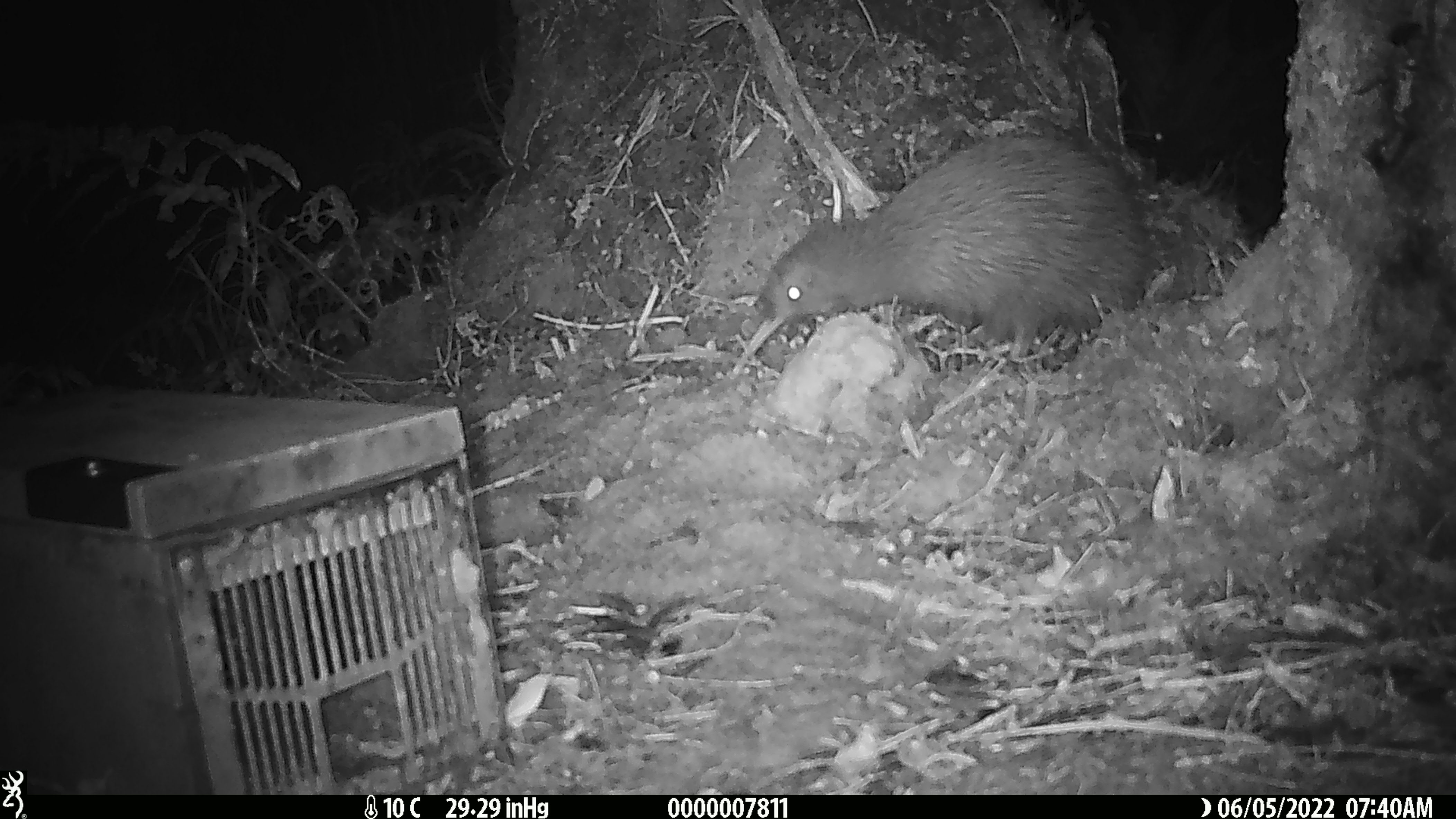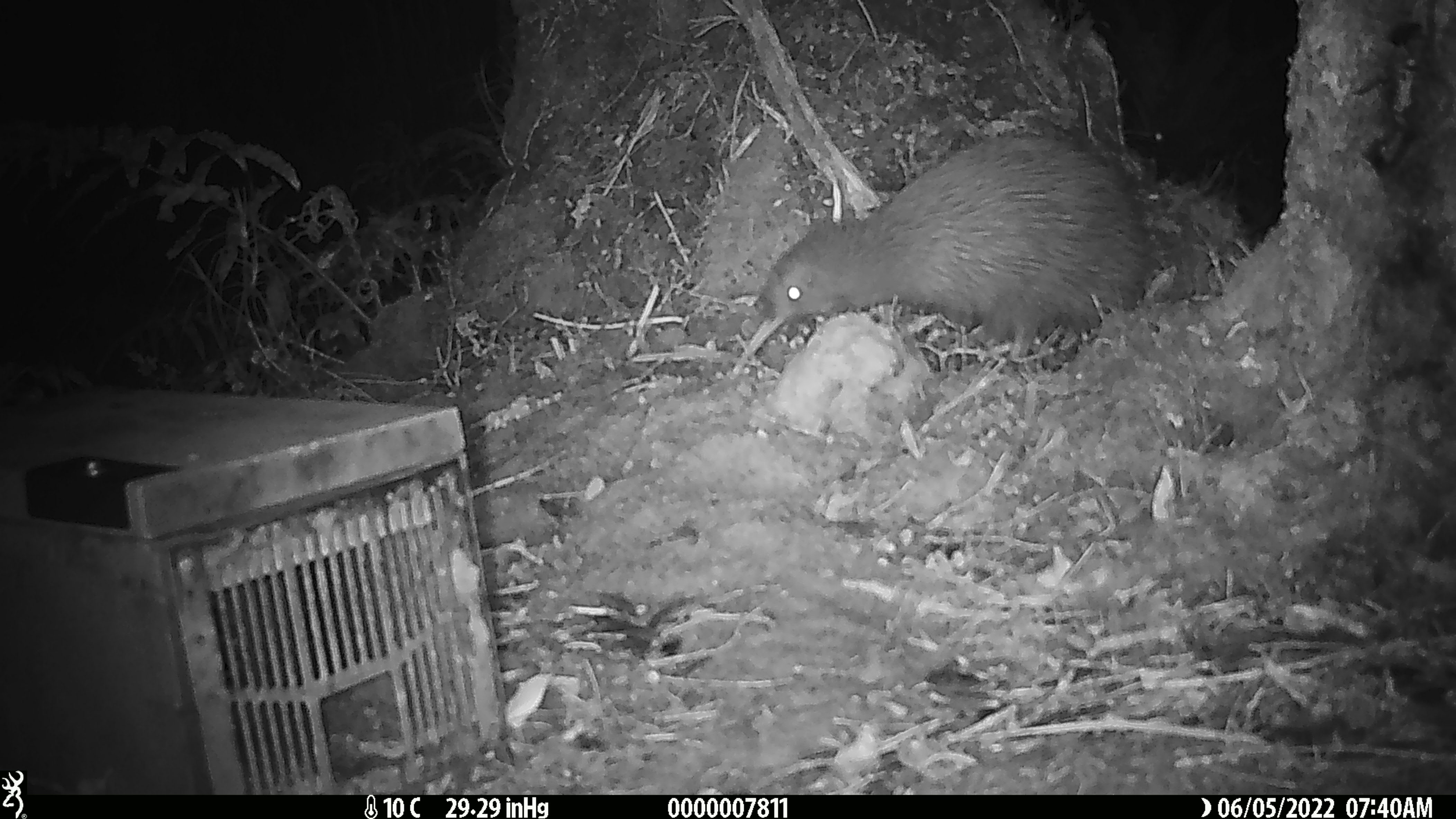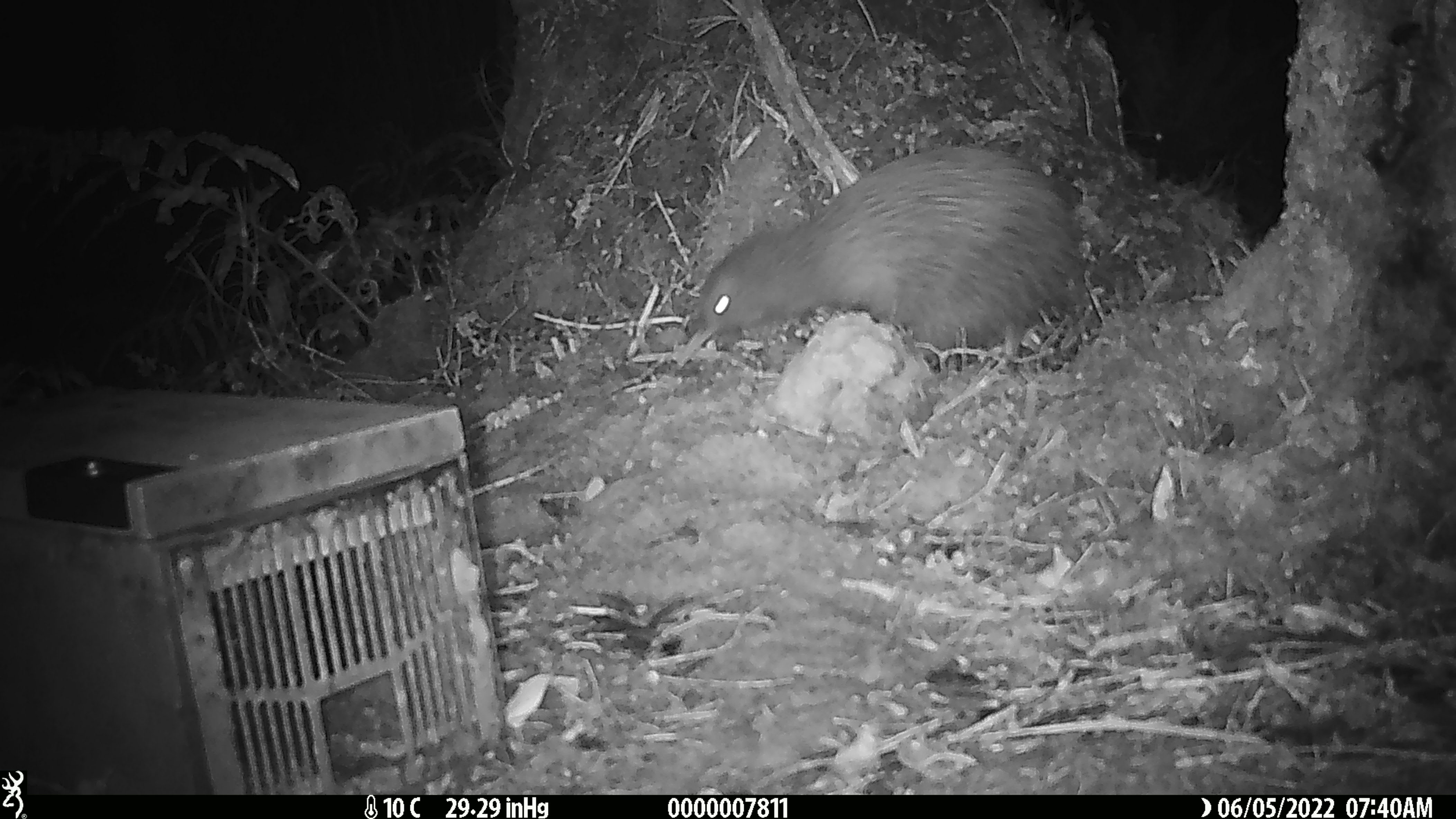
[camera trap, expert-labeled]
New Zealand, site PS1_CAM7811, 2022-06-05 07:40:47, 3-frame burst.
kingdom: Animalia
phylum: Chordata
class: Aves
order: Apterygiformes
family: Apterygidae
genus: Apteryx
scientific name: Apteryx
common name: kiwi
Kiwi (Apteryx).